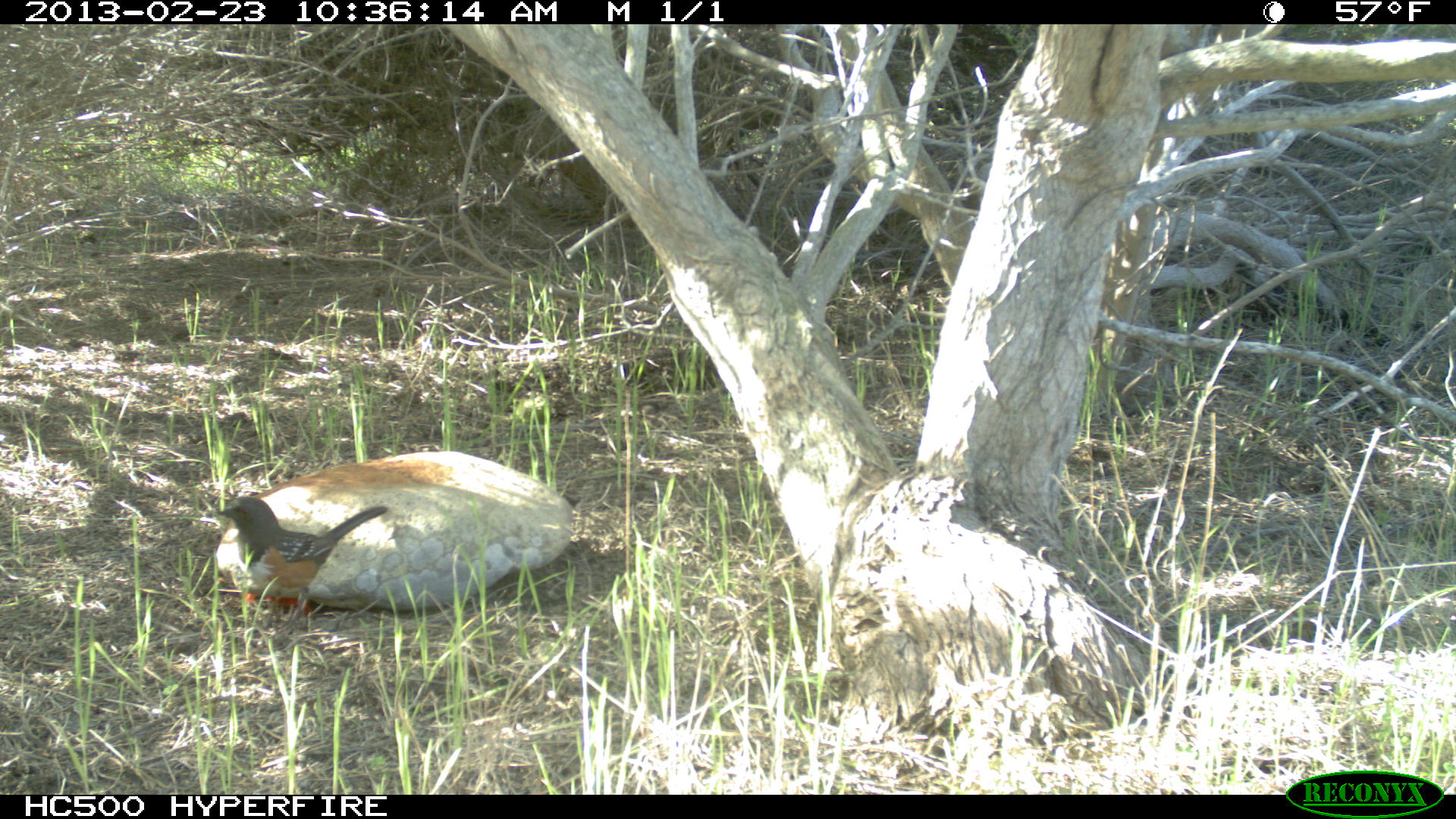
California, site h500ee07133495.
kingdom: Animalia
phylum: Chordata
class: Aves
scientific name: Aves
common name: bird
Bird (Aves).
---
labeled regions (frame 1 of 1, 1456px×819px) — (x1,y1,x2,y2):
bird: (215,495,388,638)